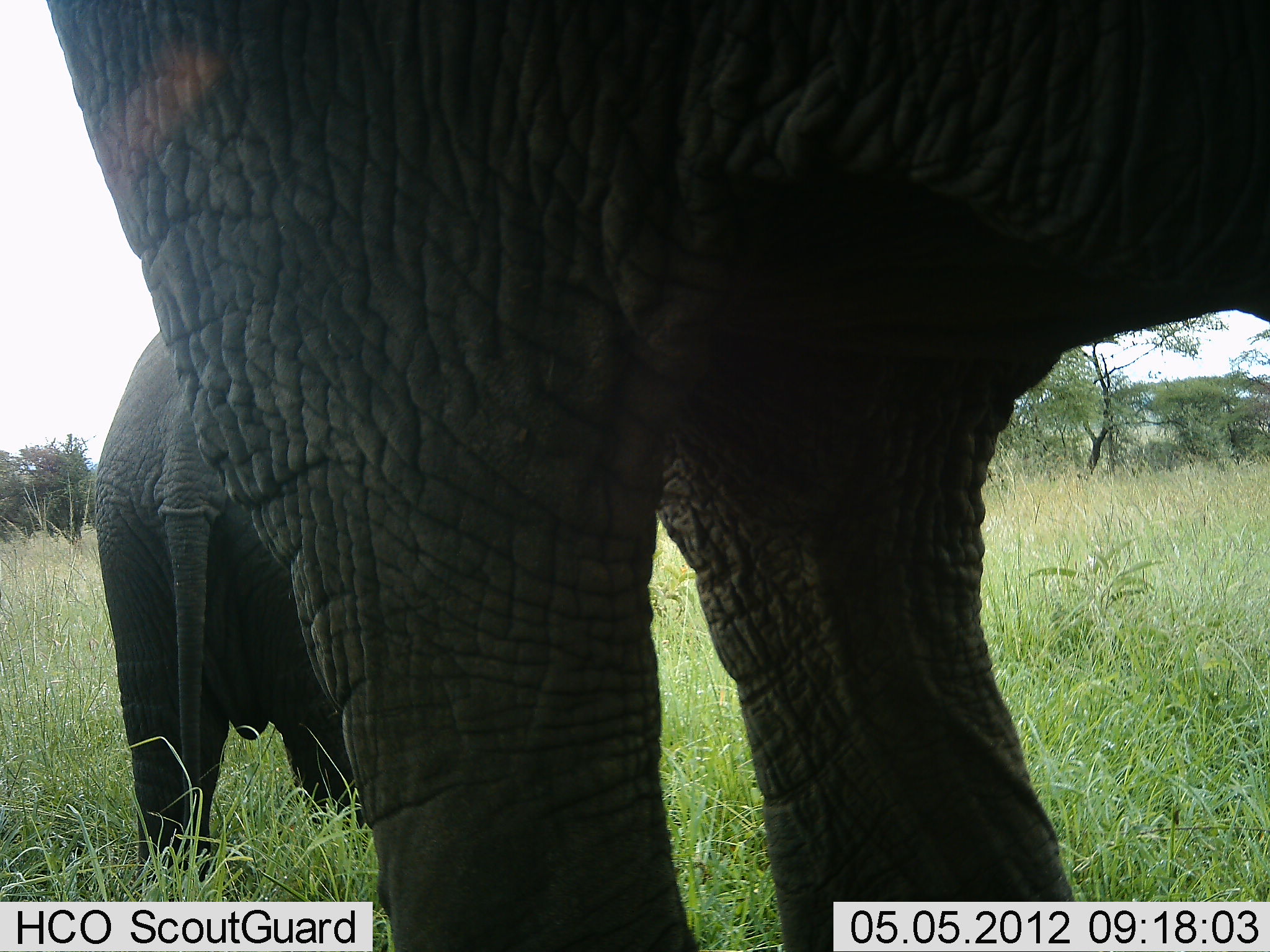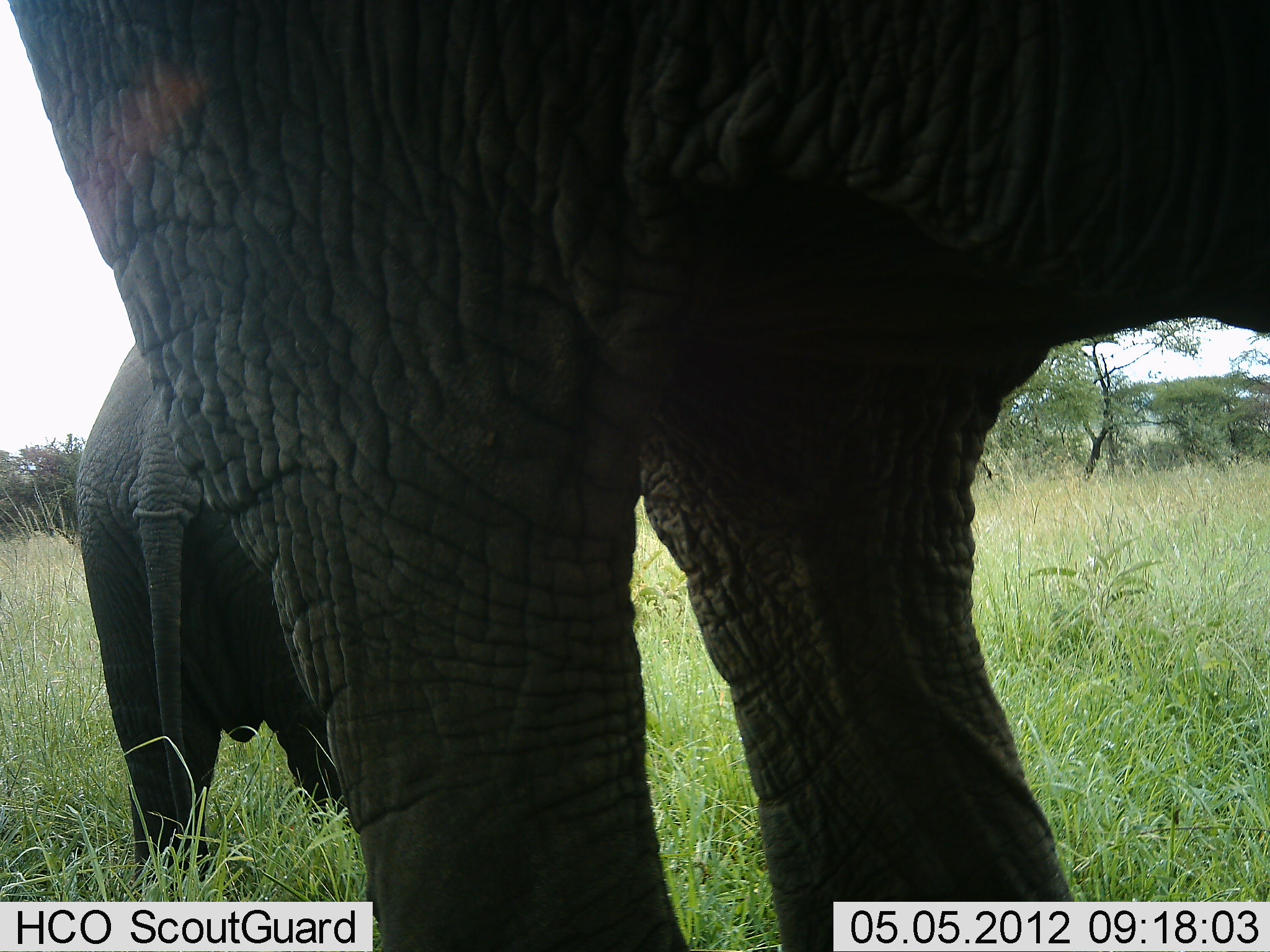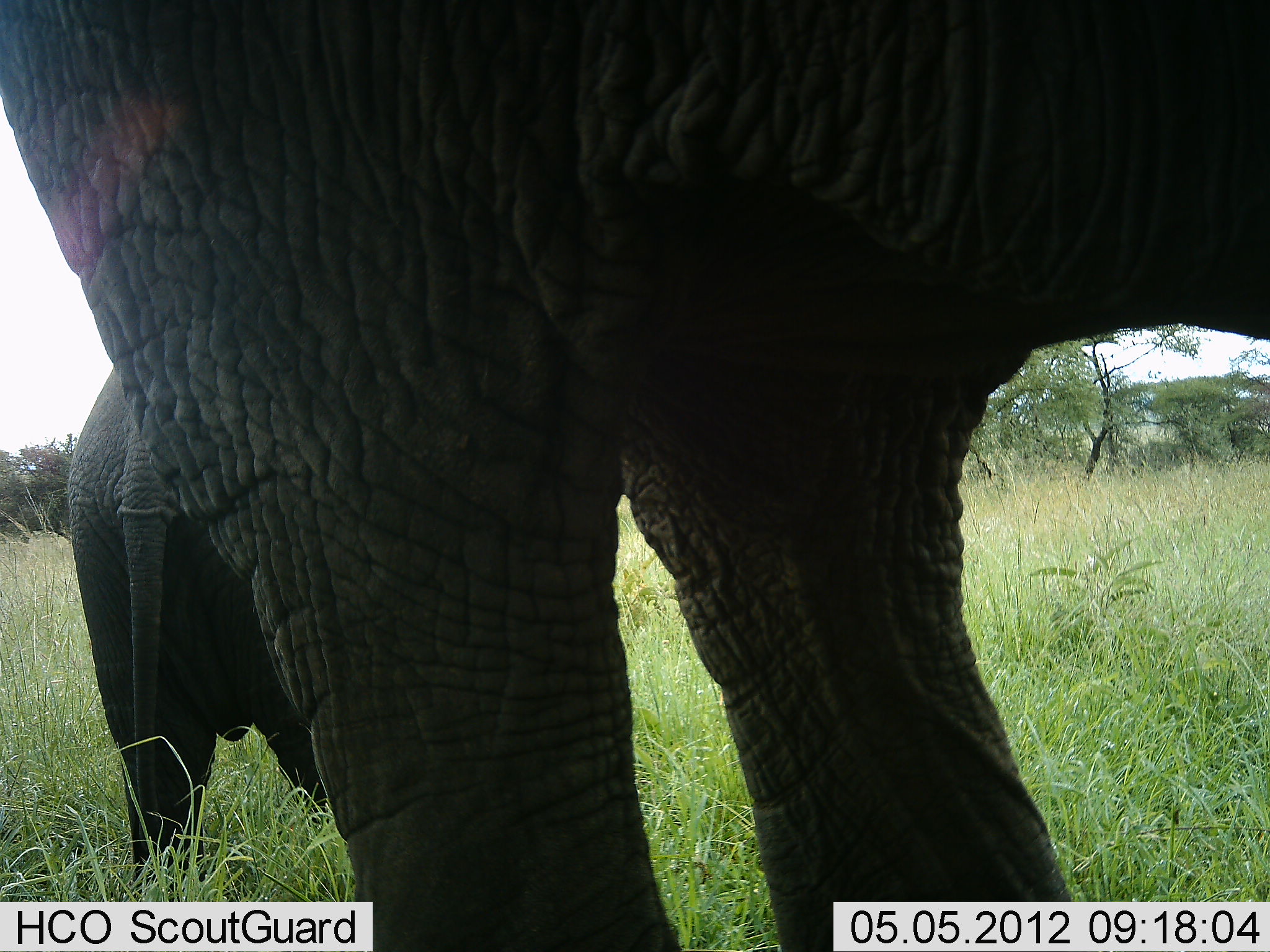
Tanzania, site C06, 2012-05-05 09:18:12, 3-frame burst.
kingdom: Animalia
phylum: Chordata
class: Mammalia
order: Proboscidea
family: Elephantidae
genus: Loxodonta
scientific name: Loxodonta africana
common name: african bush elephant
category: elephant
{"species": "elephant (african bush elephant) (Loxodonta africana)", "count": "2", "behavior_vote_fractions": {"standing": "90%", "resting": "0%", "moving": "10%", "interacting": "0%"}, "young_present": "30%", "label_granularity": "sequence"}